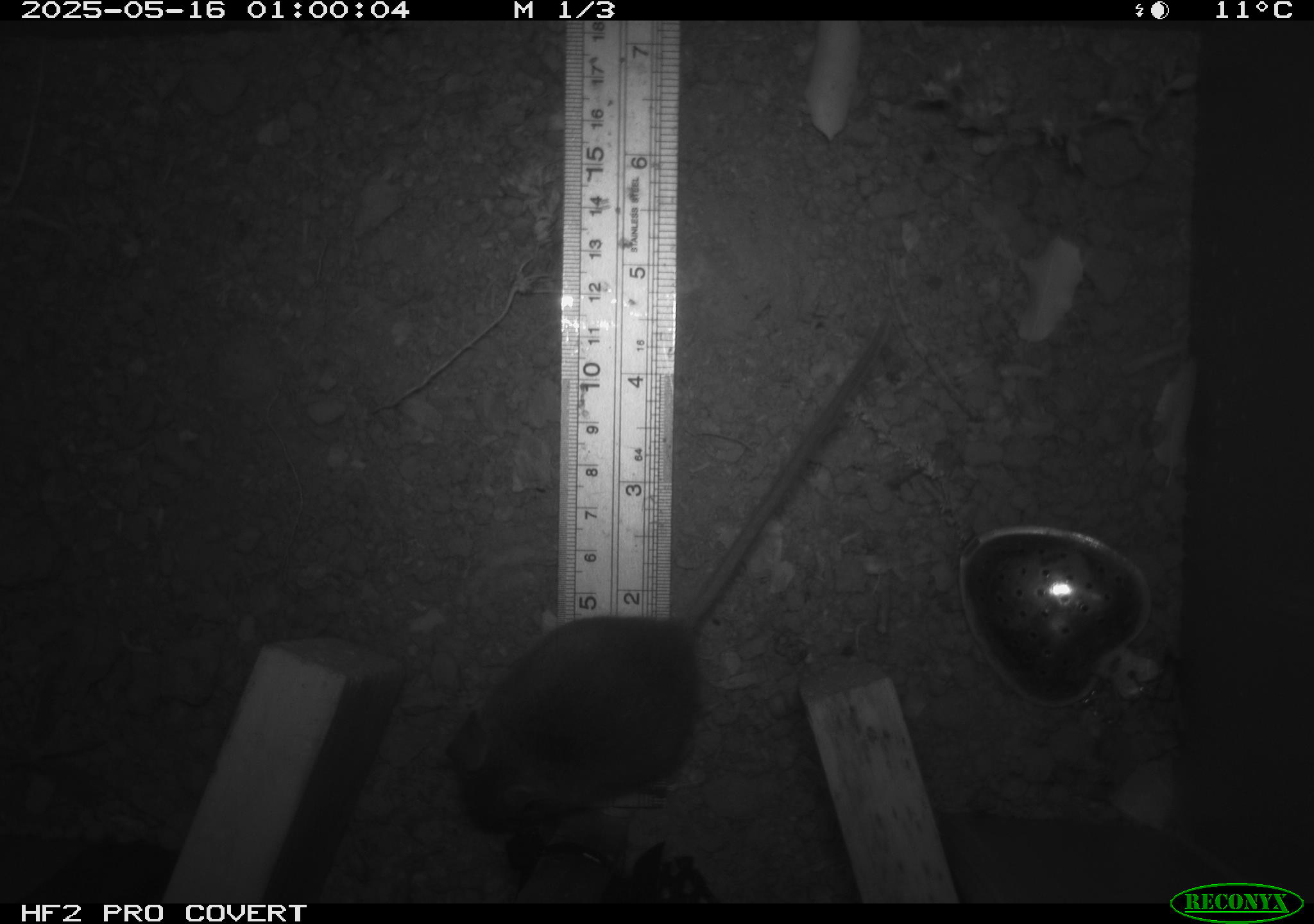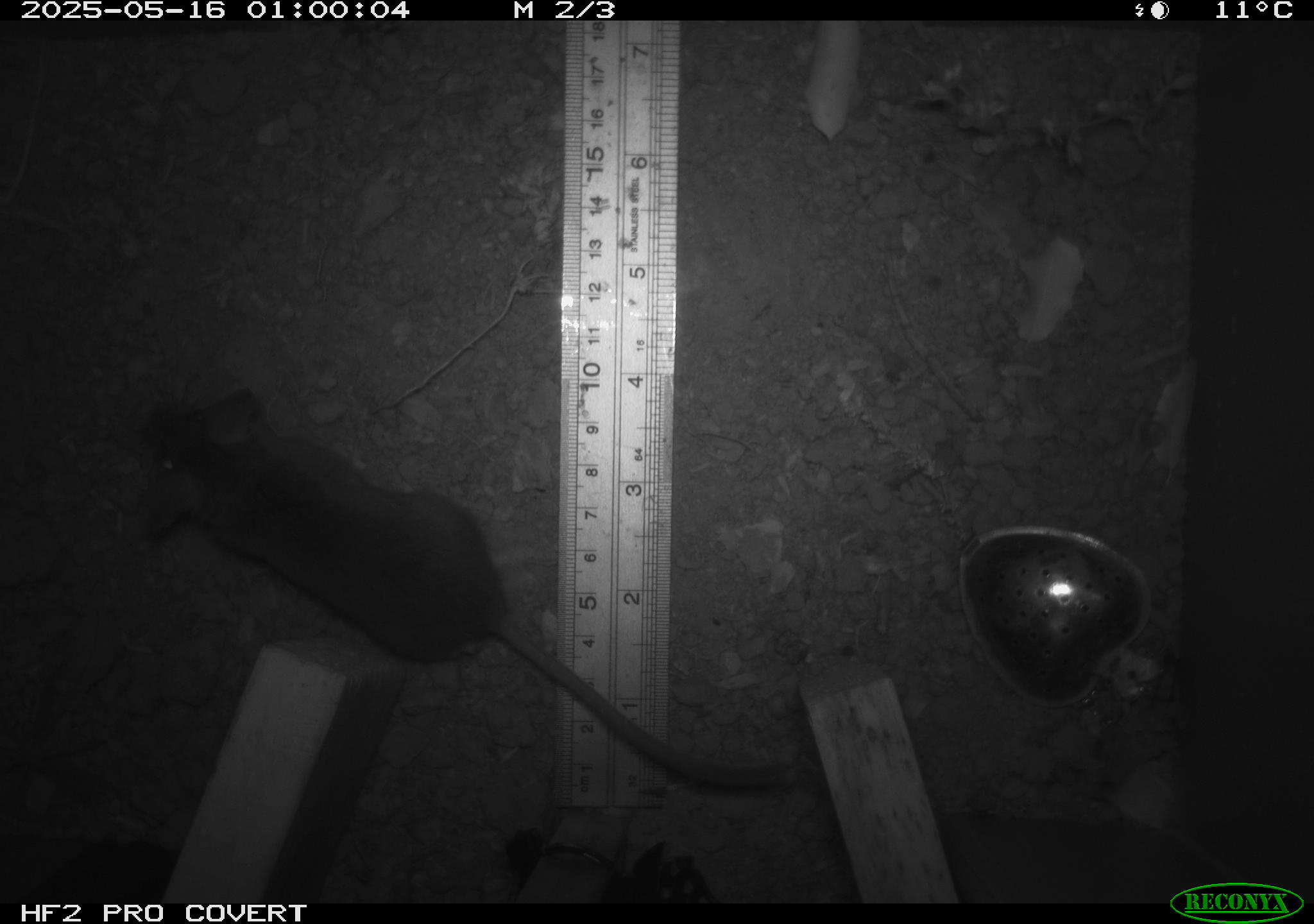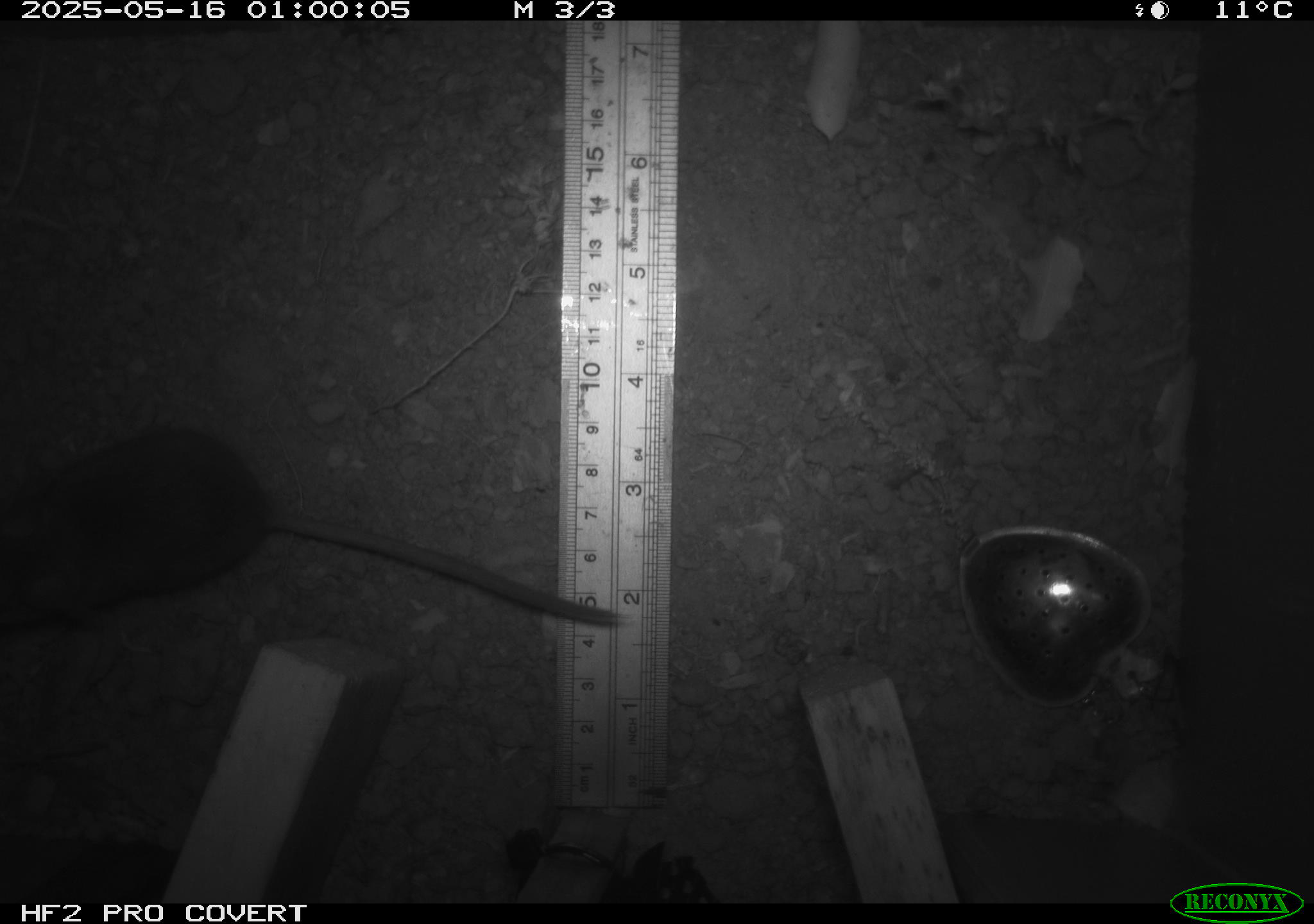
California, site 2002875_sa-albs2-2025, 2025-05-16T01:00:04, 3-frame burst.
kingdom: Animalia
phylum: Chordata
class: Mammalia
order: Rodentia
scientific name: Rodentia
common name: mouse species